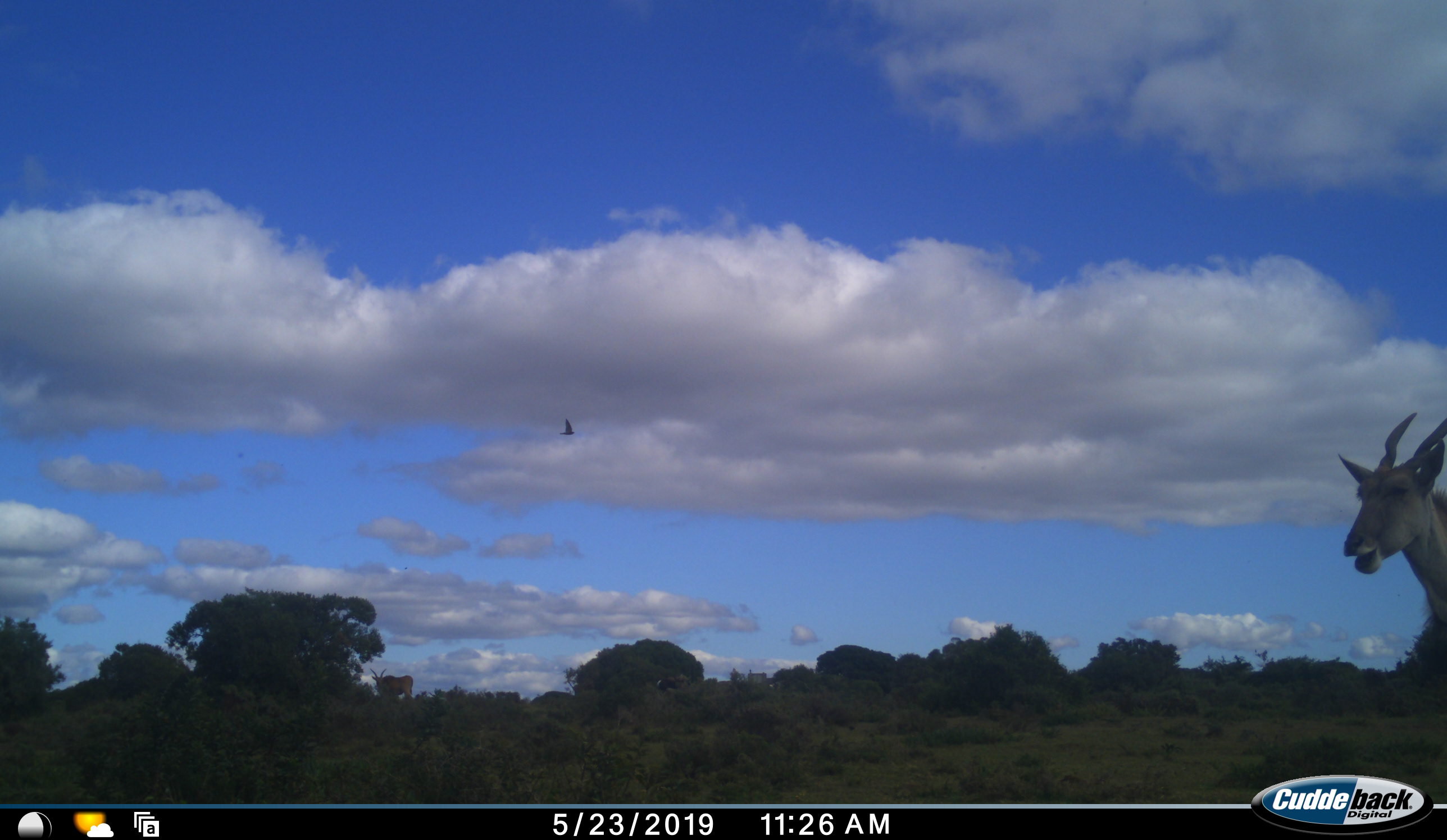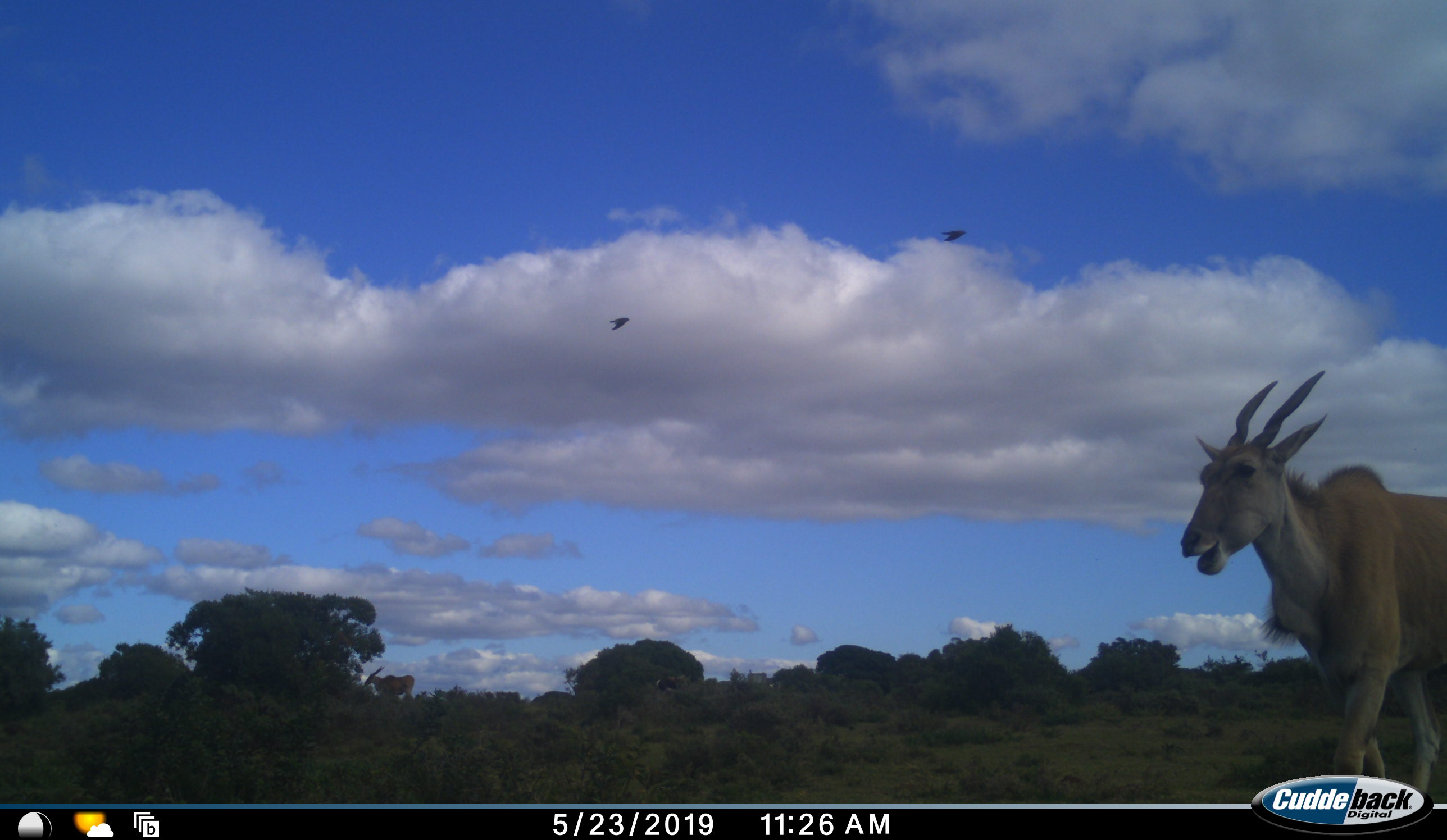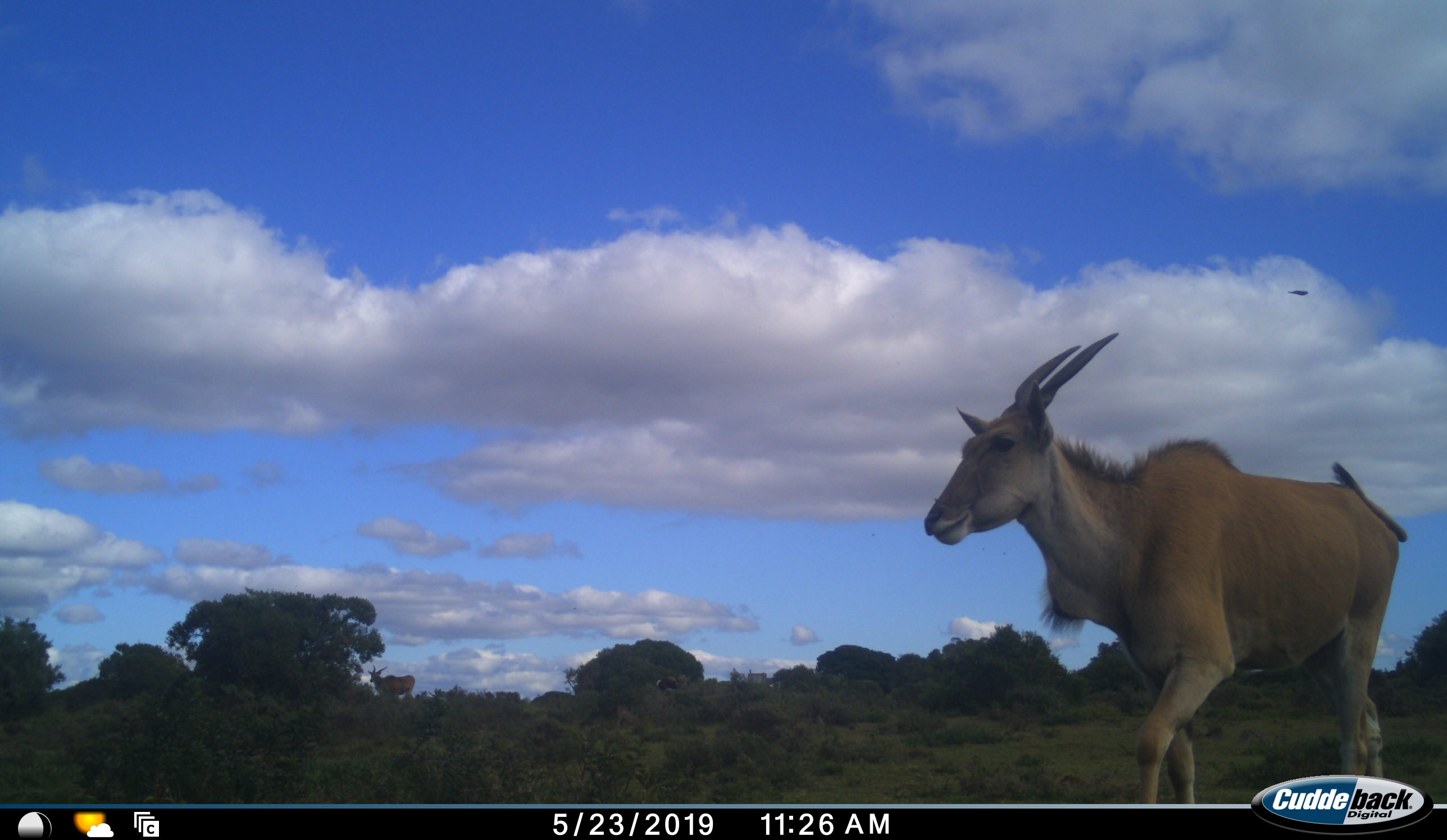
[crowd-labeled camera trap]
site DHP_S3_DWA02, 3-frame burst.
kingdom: Animalia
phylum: Chordata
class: Mammalia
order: Artiodactyla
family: Bovidae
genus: Tragelaphus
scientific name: Tragelaphus oryx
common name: eland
Eland (Tragelaphus oryx), count 1. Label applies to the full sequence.